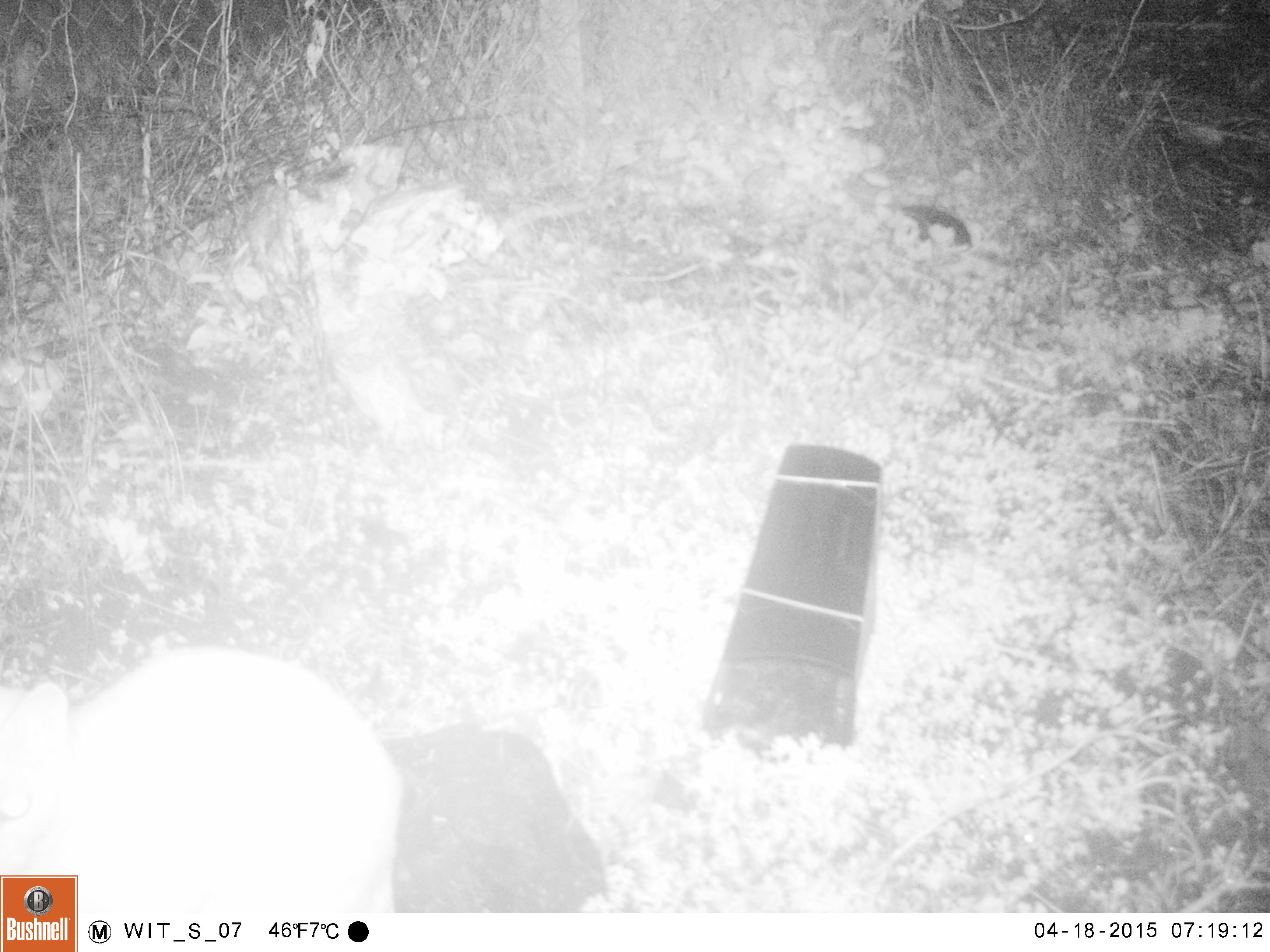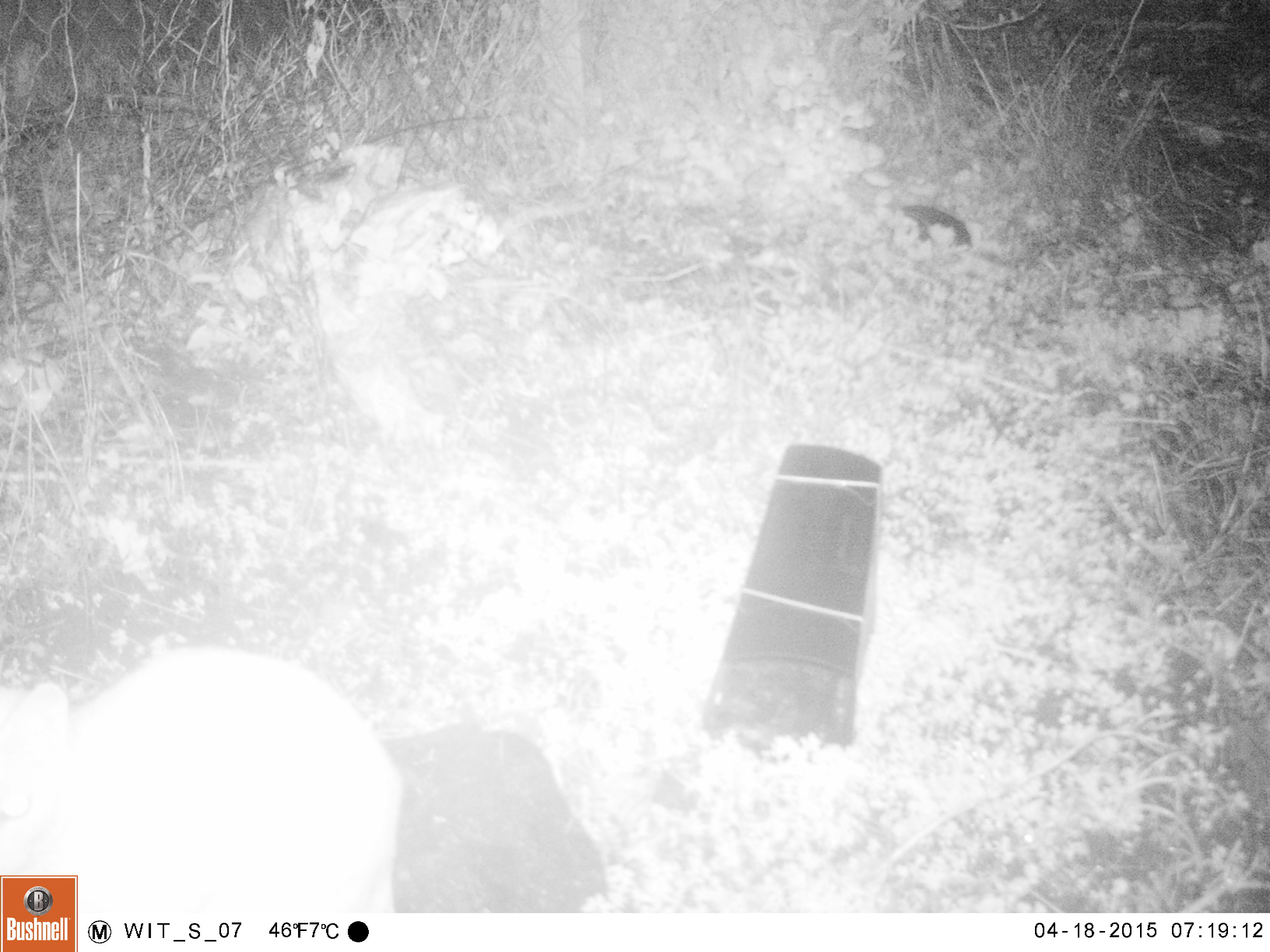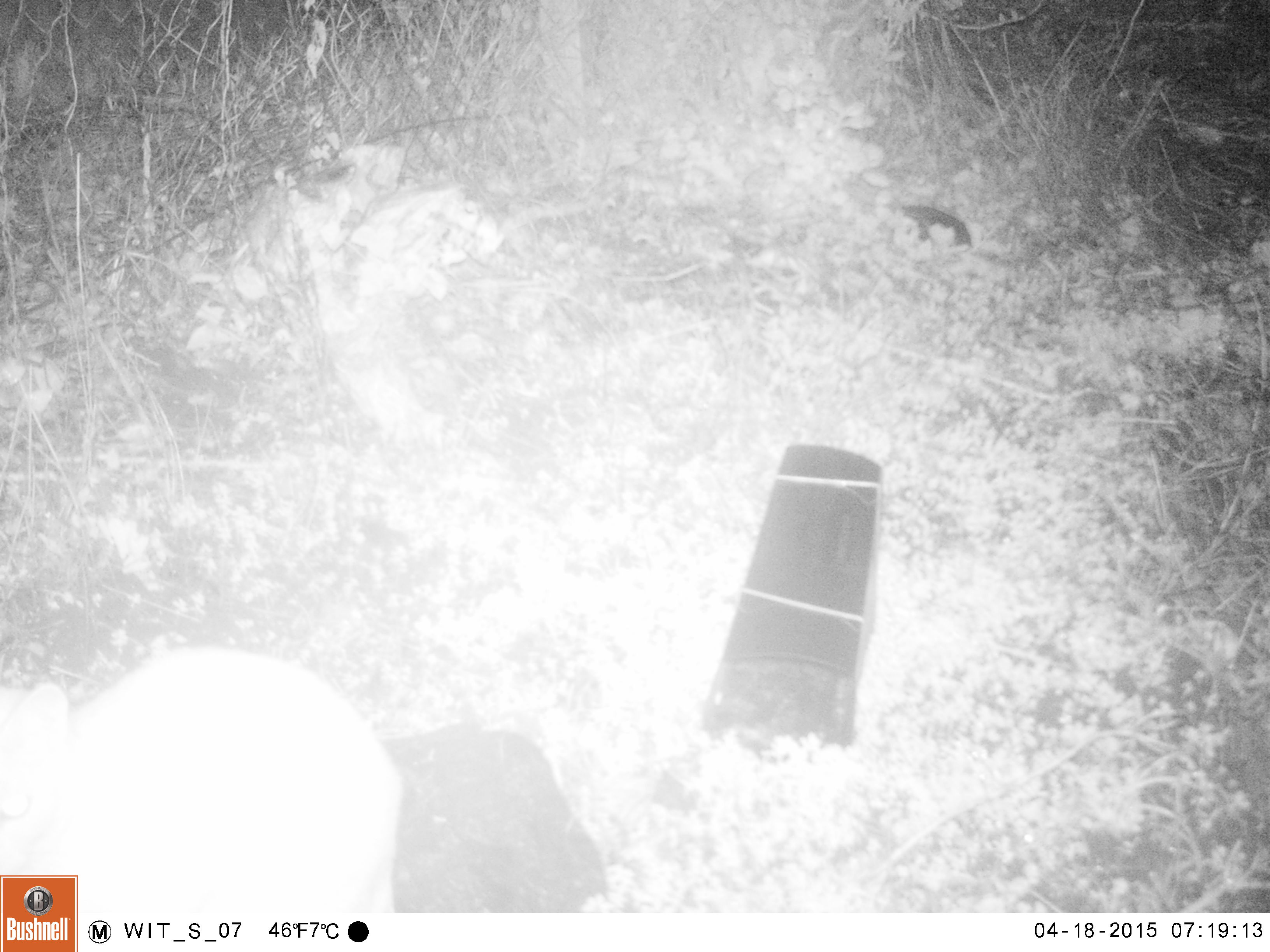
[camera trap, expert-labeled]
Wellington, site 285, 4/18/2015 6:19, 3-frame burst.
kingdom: Animalia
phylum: Chordata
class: Mammalia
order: Carnivora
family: Felidae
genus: Felis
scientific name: Felis catus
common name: cat